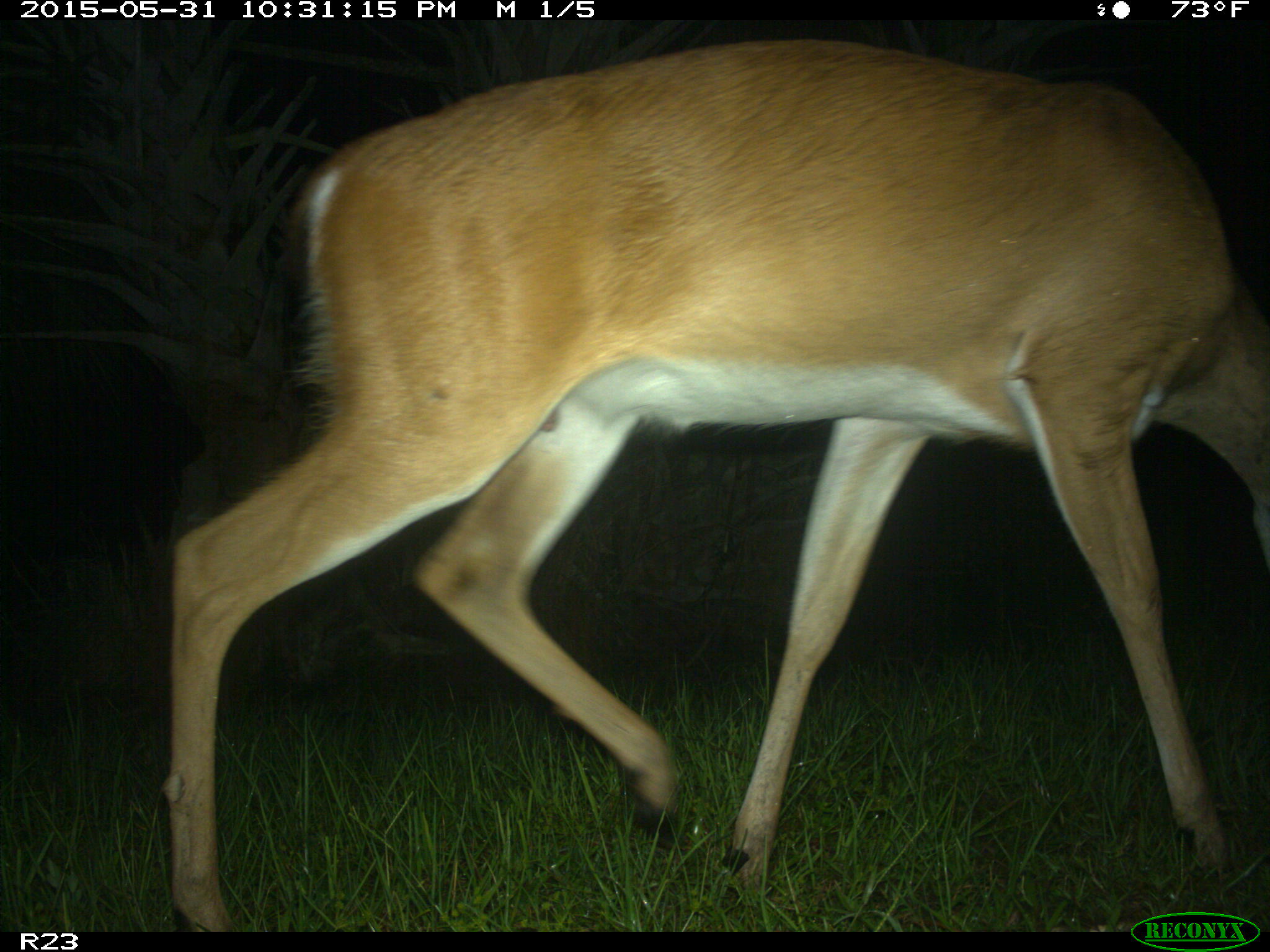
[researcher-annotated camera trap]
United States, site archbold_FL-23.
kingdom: Animalia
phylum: Chordata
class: Mammalia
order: Artiodactyla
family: Bovidae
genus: Bos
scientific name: Bos taurus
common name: domestic cow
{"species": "Bos taurus (domestic cow)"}